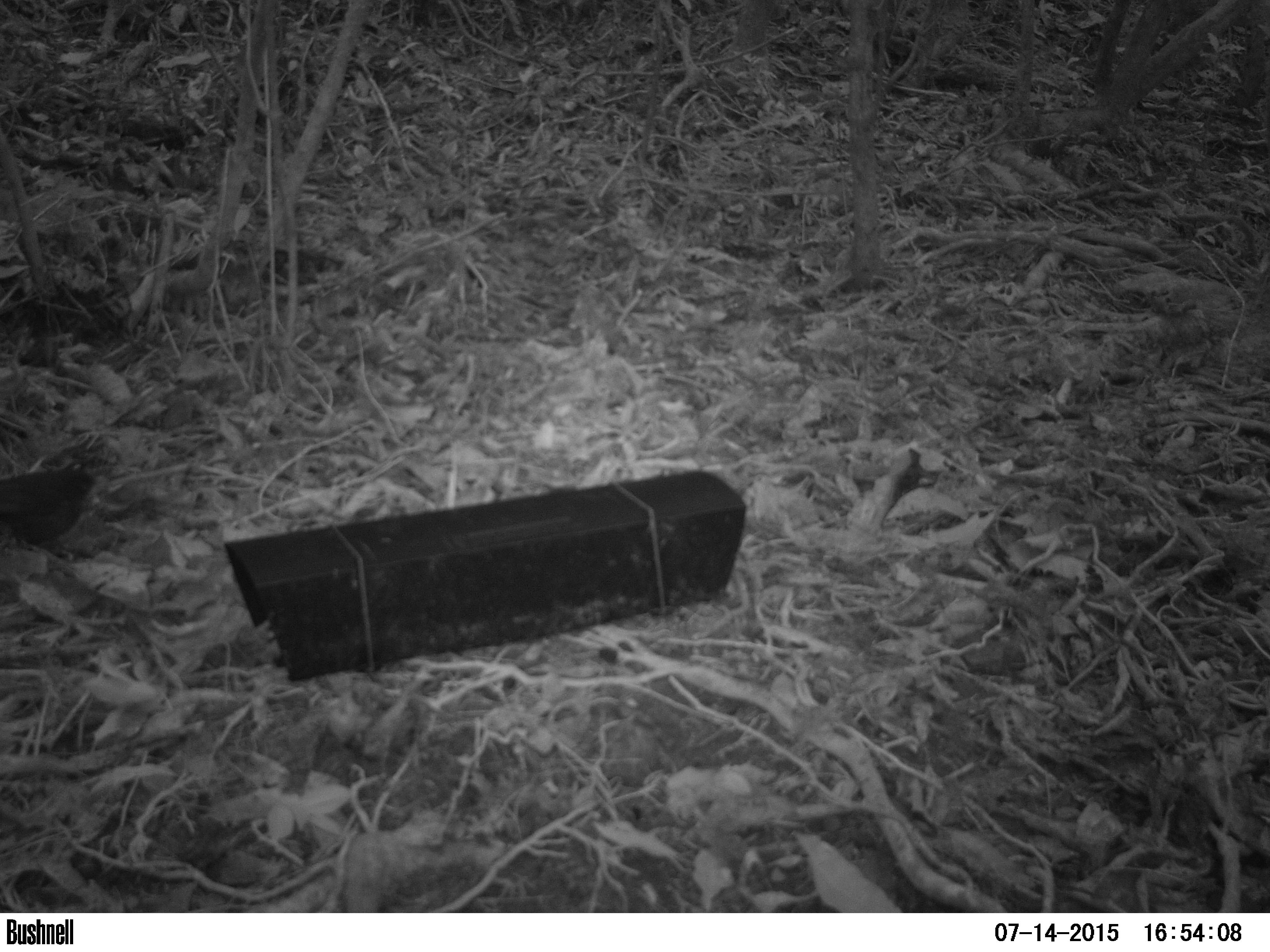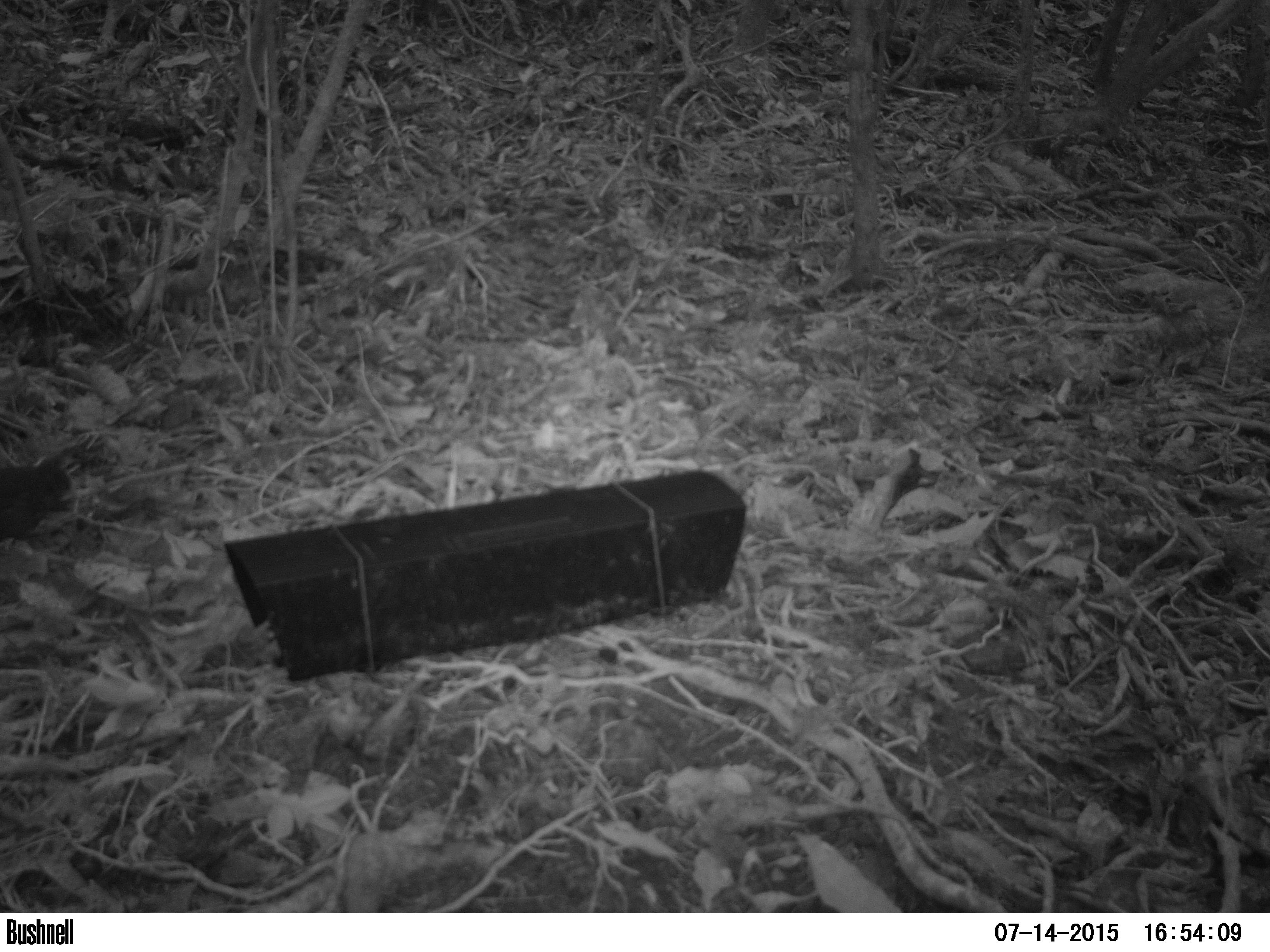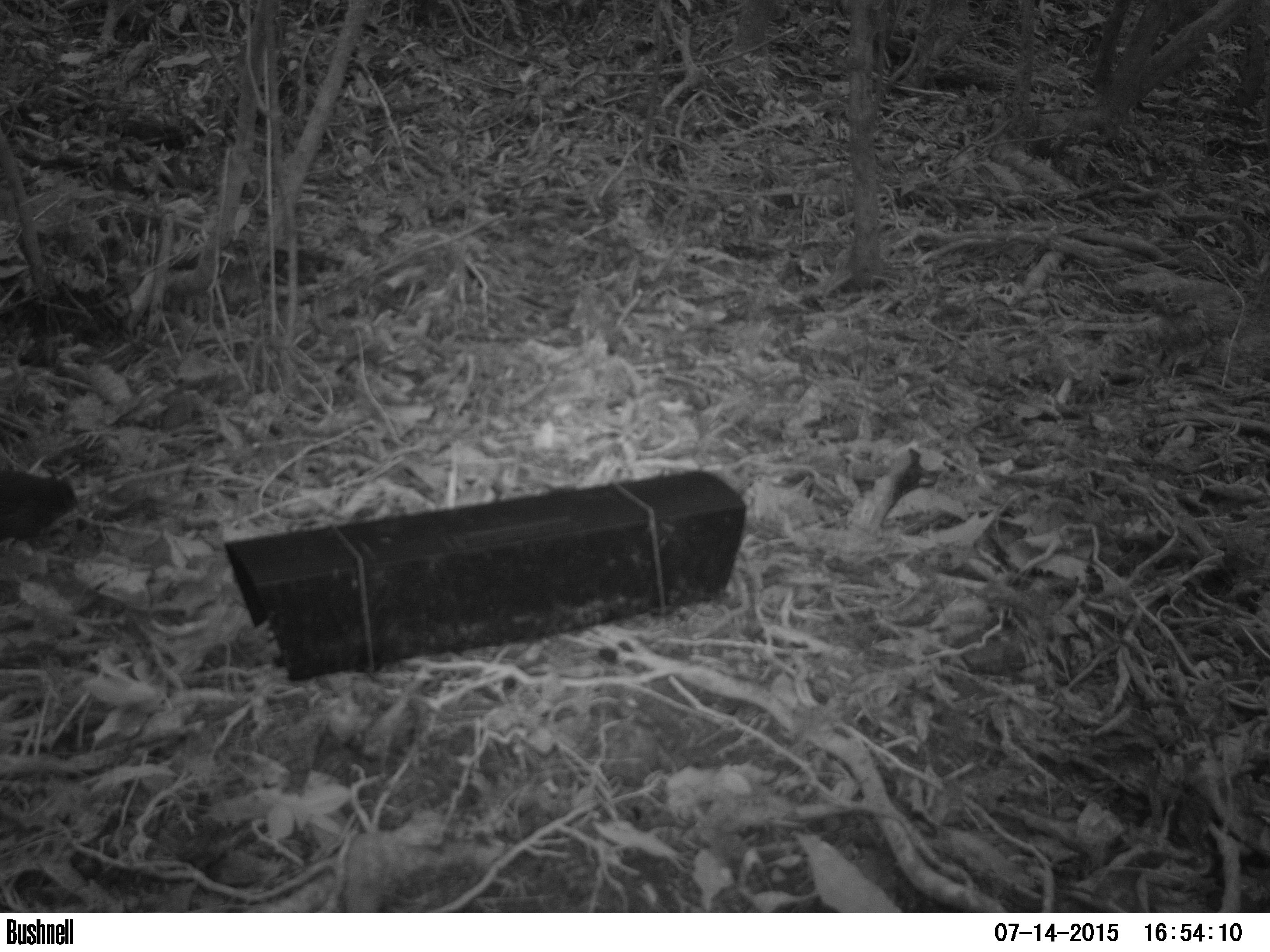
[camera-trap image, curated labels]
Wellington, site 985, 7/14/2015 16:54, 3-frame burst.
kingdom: Animalia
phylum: Chordata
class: Aves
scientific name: Aves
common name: bird